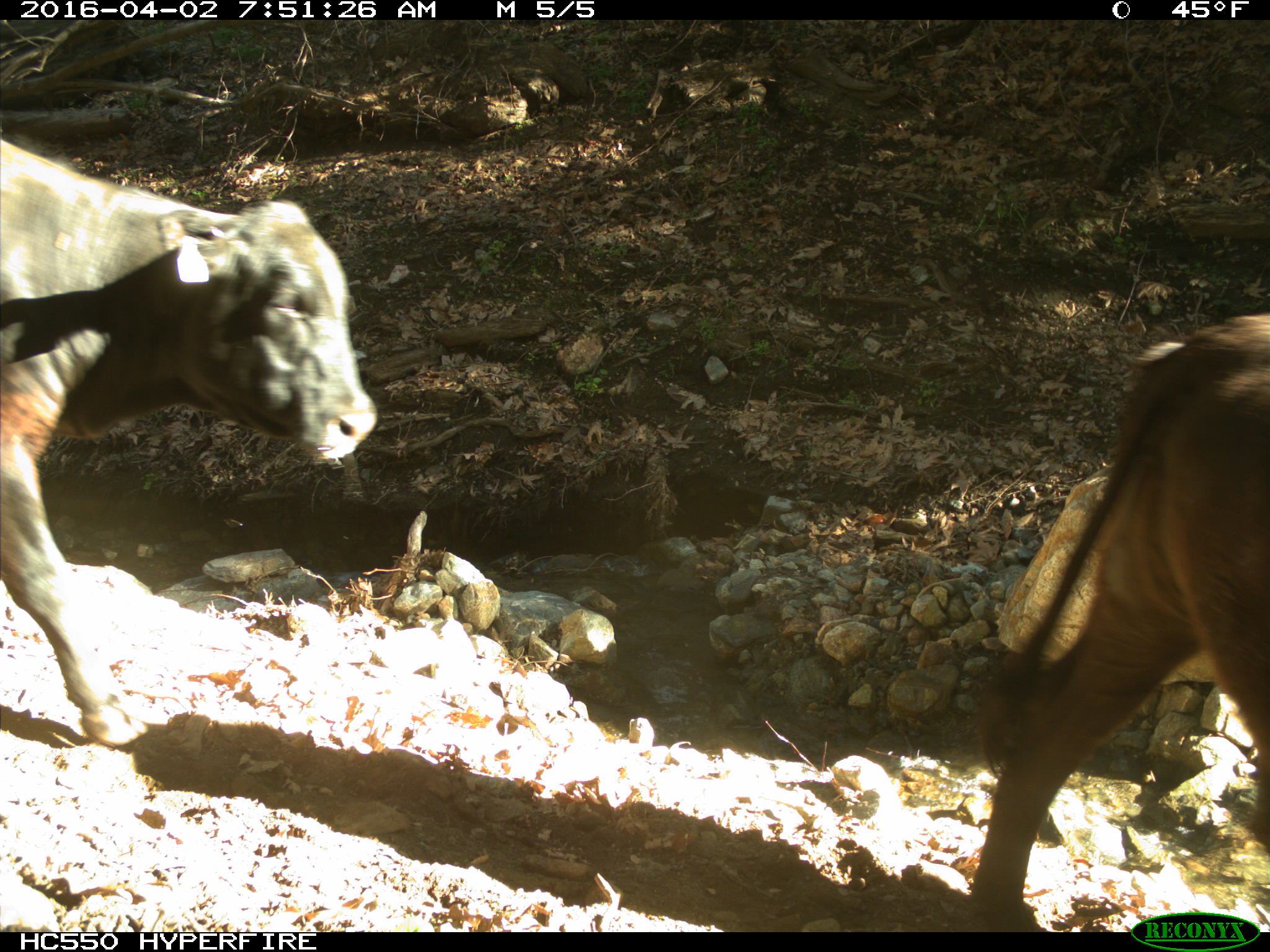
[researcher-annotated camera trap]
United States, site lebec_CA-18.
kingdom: Animalia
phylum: Chordata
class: Mammalia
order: Artiodactyla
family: Bovidae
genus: Bos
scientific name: Bos taurus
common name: domestic cow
Bos taurus (domestic cow).